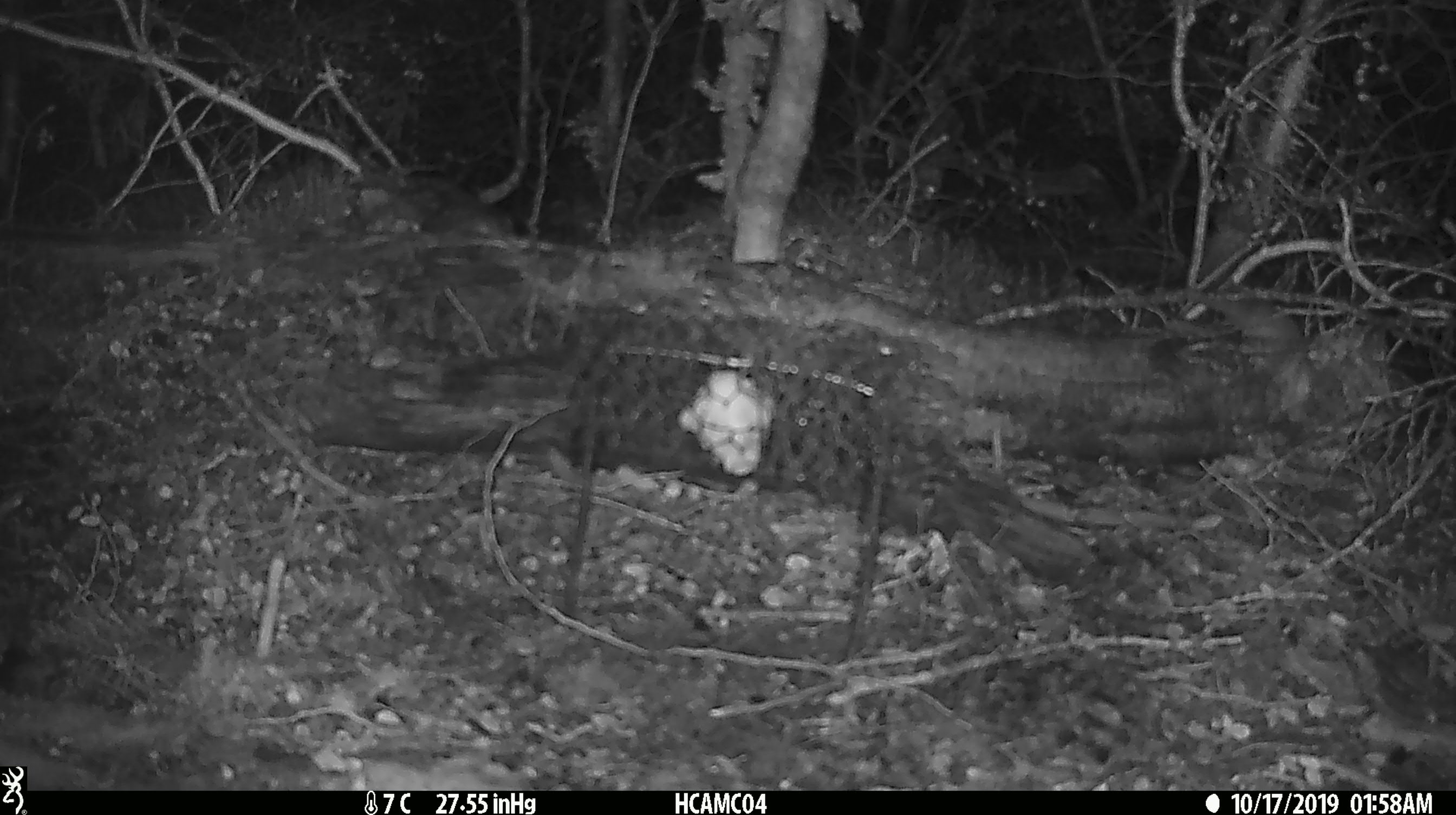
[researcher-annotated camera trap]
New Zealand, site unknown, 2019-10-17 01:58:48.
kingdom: Animalia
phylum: Chordata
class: Mammalia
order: Rodentia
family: Muridae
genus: Mus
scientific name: Mus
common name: mouse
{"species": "mouse (Mus)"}